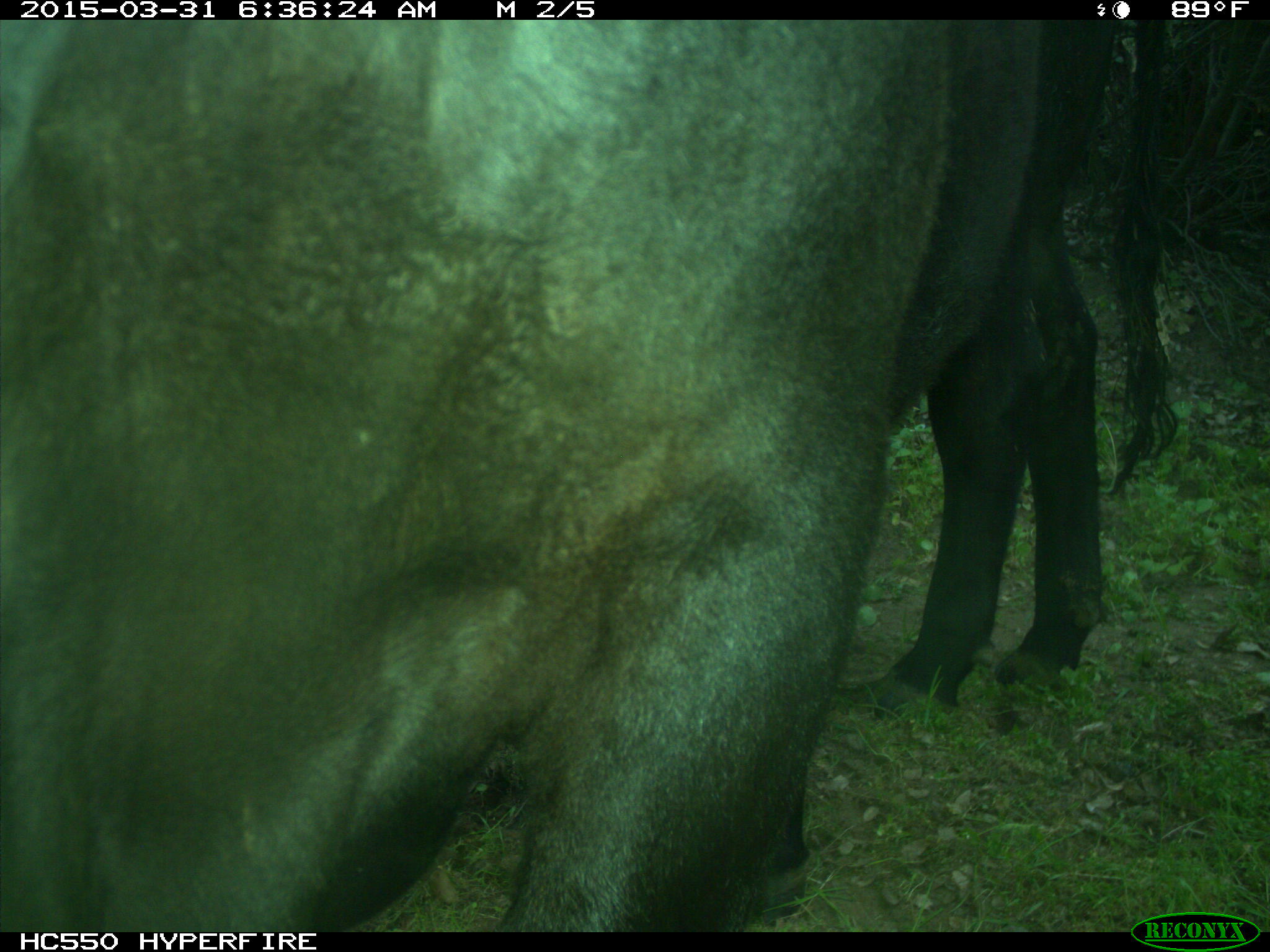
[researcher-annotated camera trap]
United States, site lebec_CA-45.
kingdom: Animalia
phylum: Chordata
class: Mammalia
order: Artiodactyla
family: Bovidae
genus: Bos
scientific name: Bos taurus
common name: domestic cow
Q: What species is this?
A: Bos taurus (domestic cow).